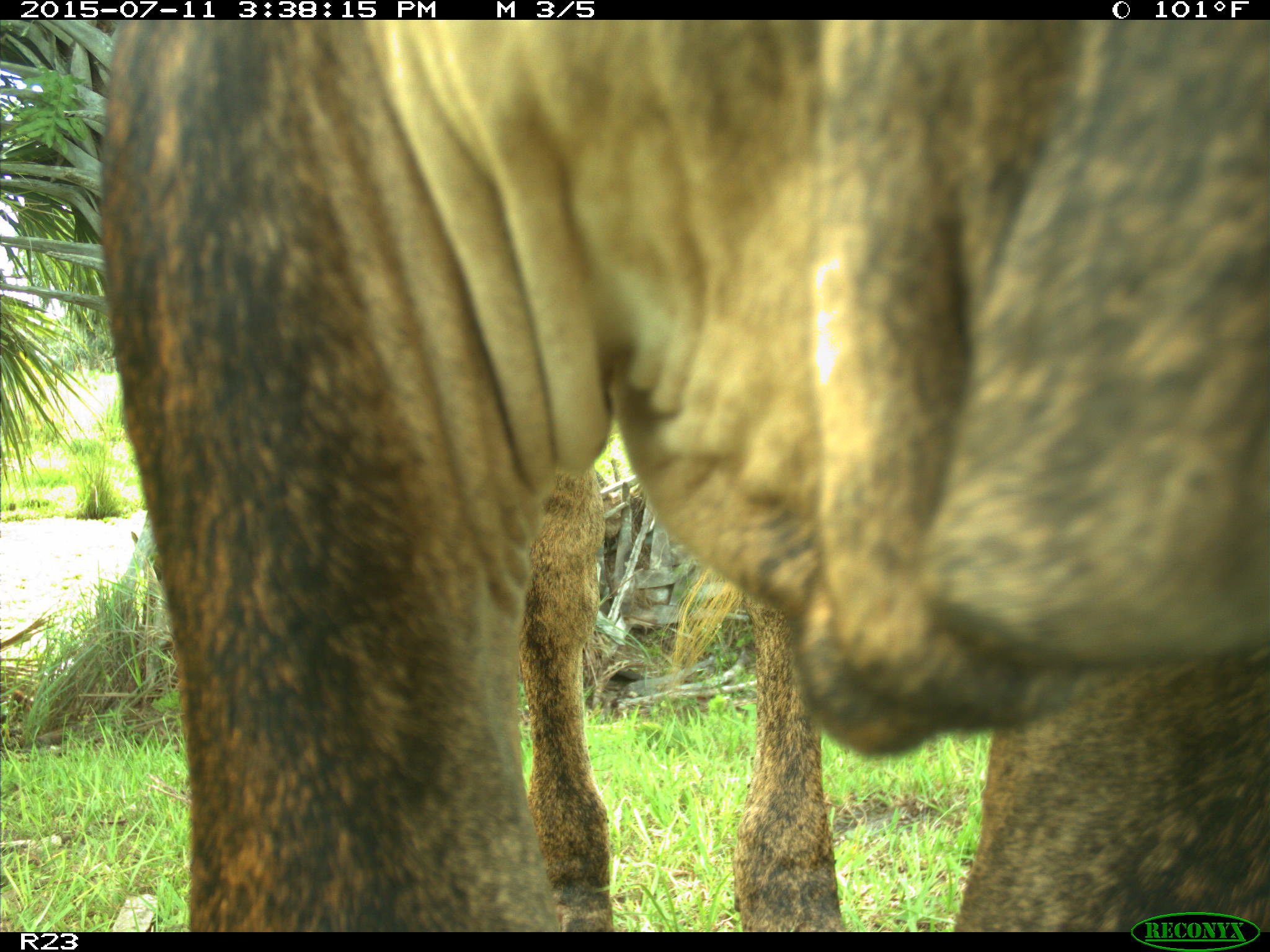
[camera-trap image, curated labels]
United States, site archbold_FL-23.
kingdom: Animalia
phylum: Chordata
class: Mammalia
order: Artiodactyla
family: Bovidae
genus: Bos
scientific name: Bos taurus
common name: domestic cow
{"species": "Bos taurus (domestic cow)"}